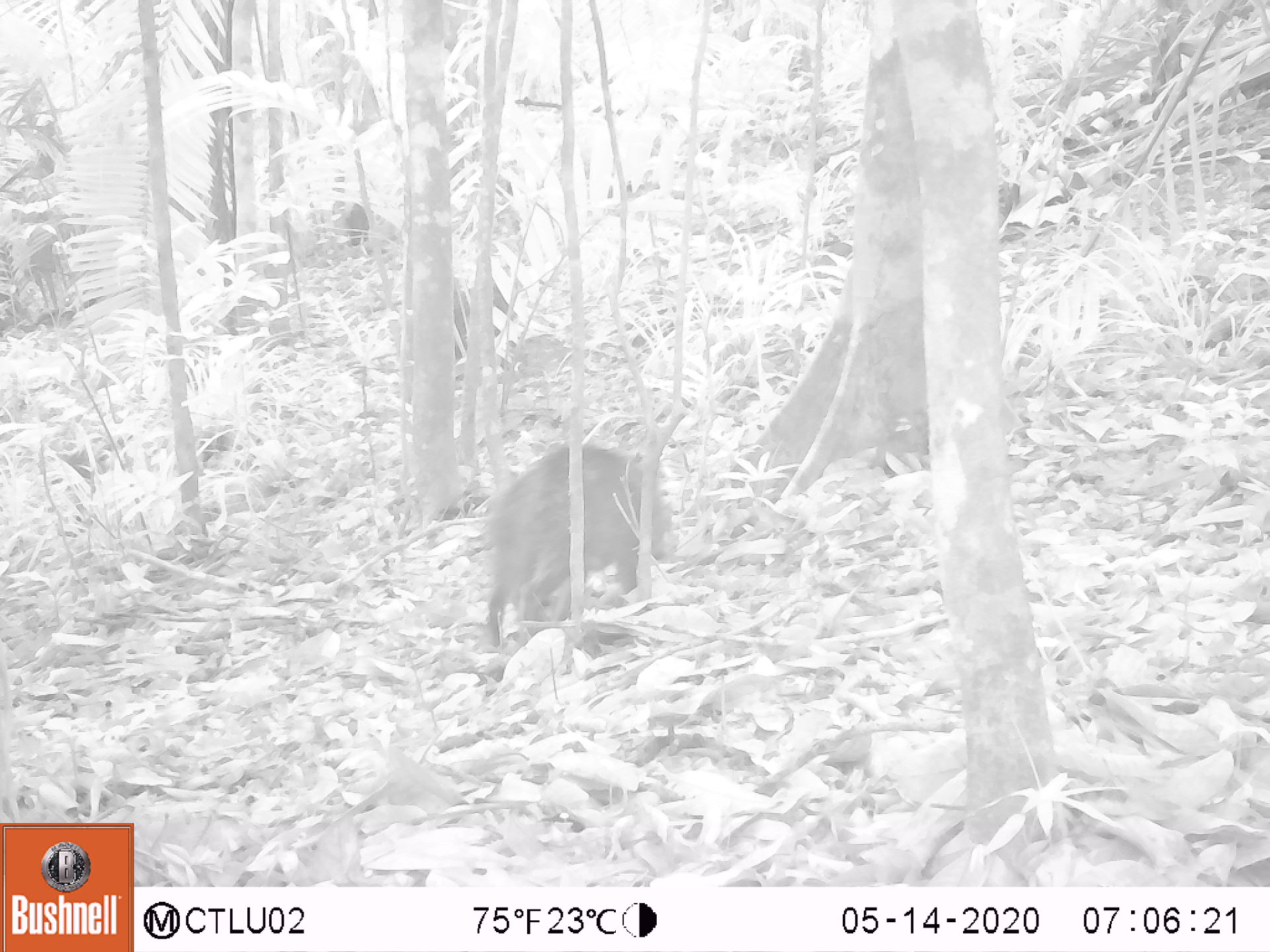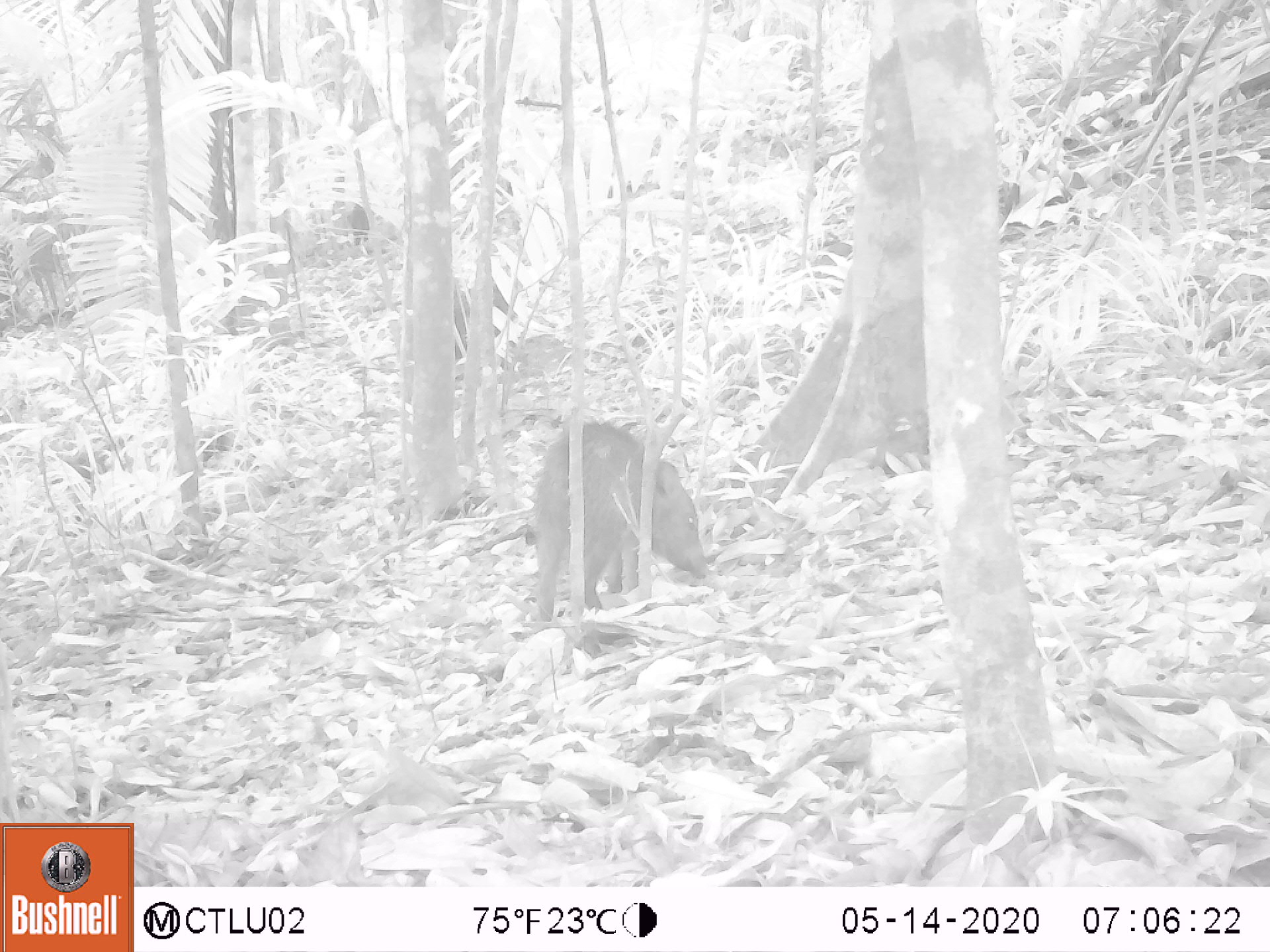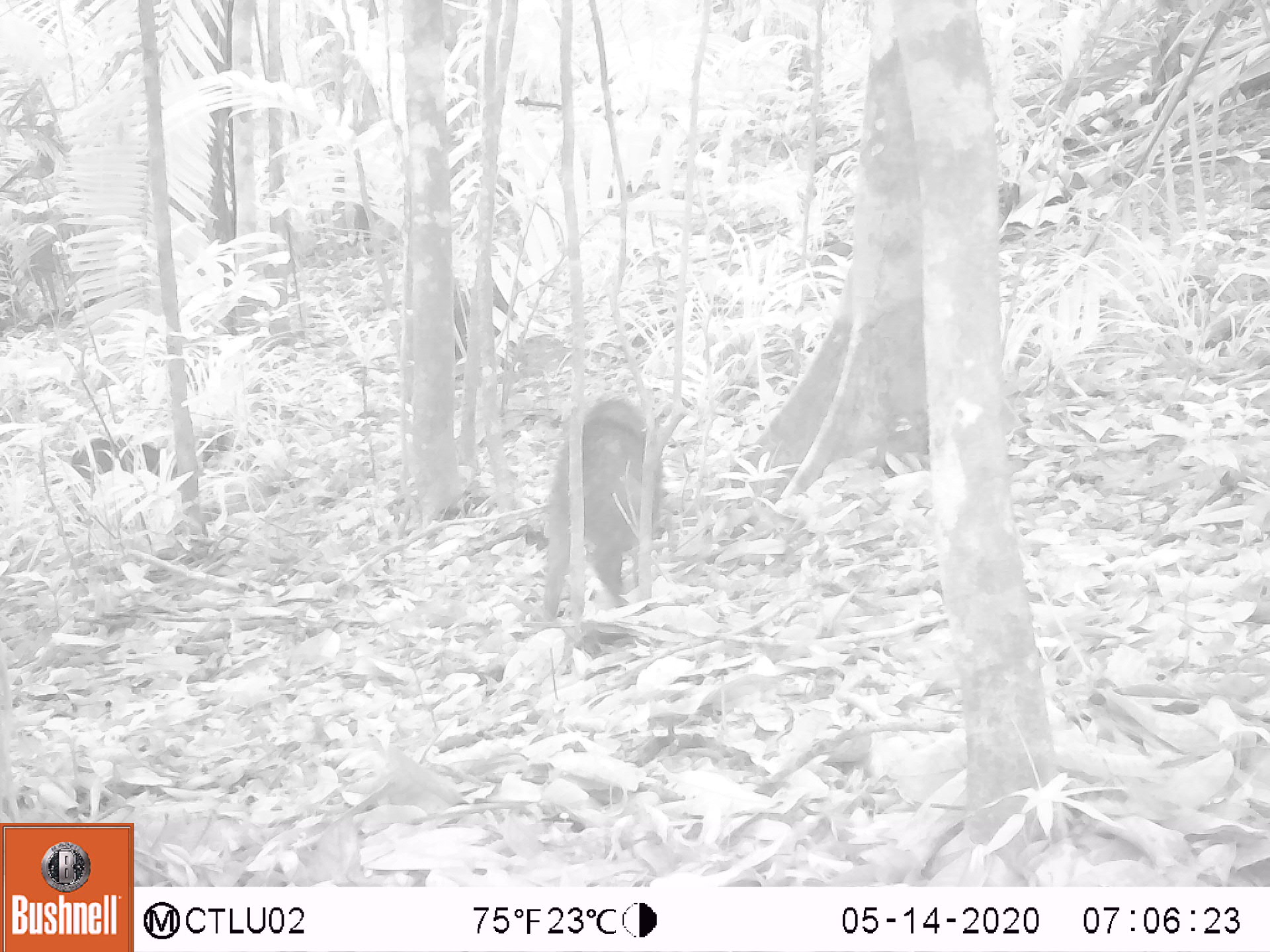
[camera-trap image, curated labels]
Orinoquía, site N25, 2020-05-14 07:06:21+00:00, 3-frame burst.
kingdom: Animalia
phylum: Chordata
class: Mammalia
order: Artiodactyla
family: Tayassuidae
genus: Tayassu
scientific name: Tayassu pecari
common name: white-lipped peccary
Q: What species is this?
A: White-lipped peccary (Tayassu pecari).